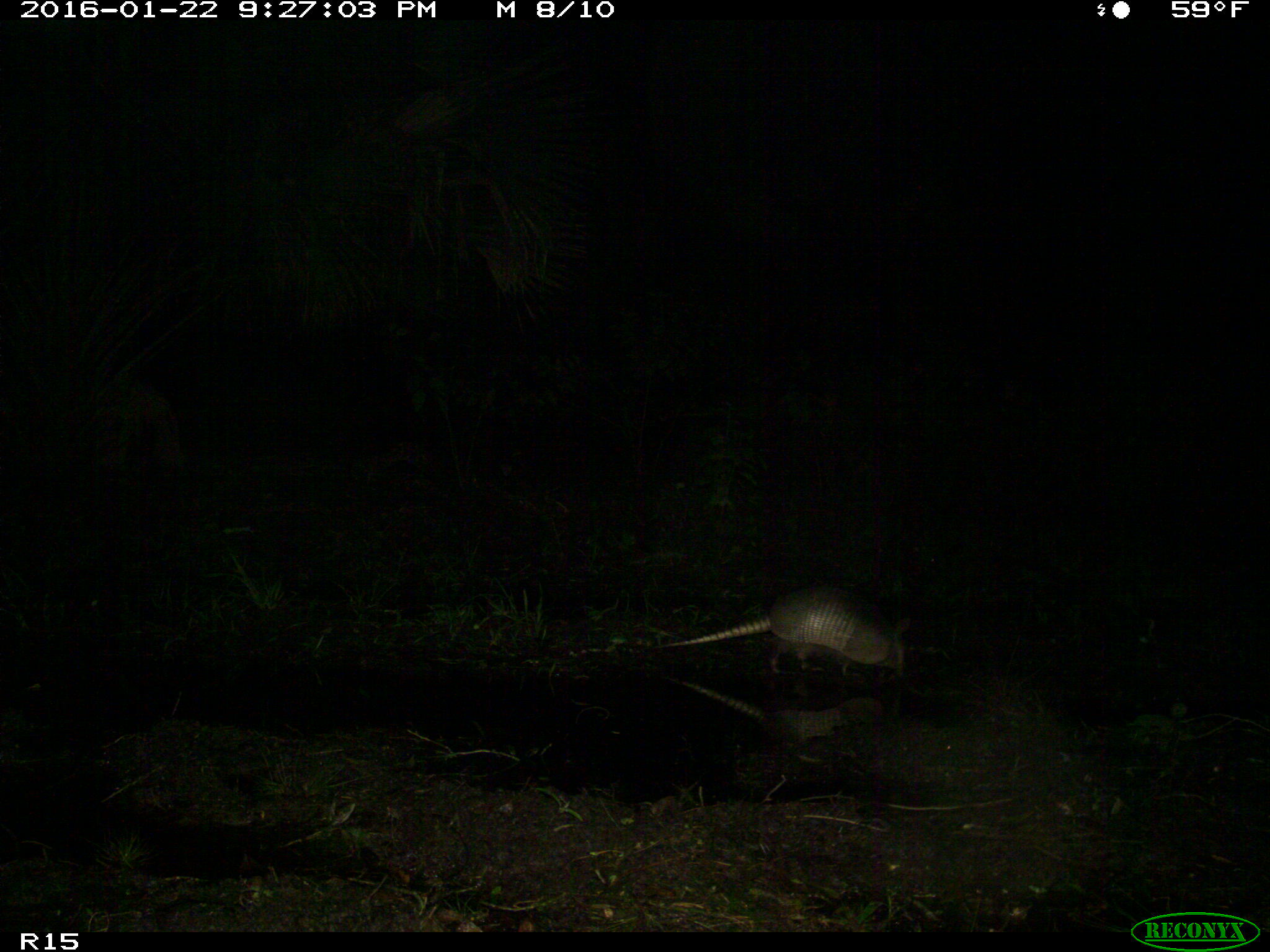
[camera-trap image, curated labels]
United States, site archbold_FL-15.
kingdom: Animalia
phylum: Chordata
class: Mammalia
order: Cingulata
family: Dasypodidae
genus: Dasypus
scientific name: Dasypus novemcinctus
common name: nine-banded armadillo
Dasypus novemcinctus (nine-banded armadillo).